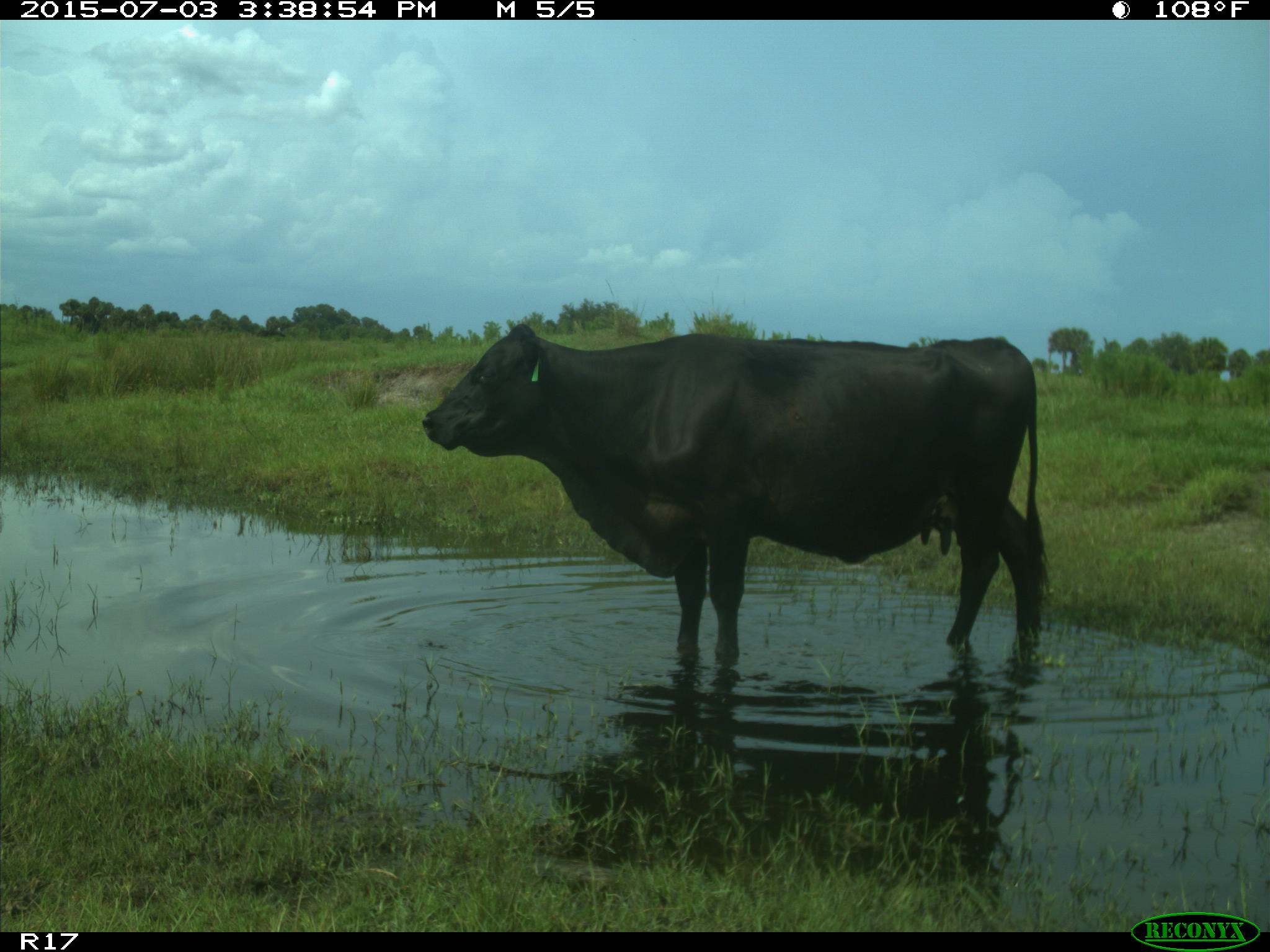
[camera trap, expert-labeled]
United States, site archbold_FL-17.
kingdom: Animalia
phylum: Chordata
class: Mammalia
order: Artiodactyla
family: Bovidae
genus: Bos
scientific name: Bos taurus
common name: domestic cow